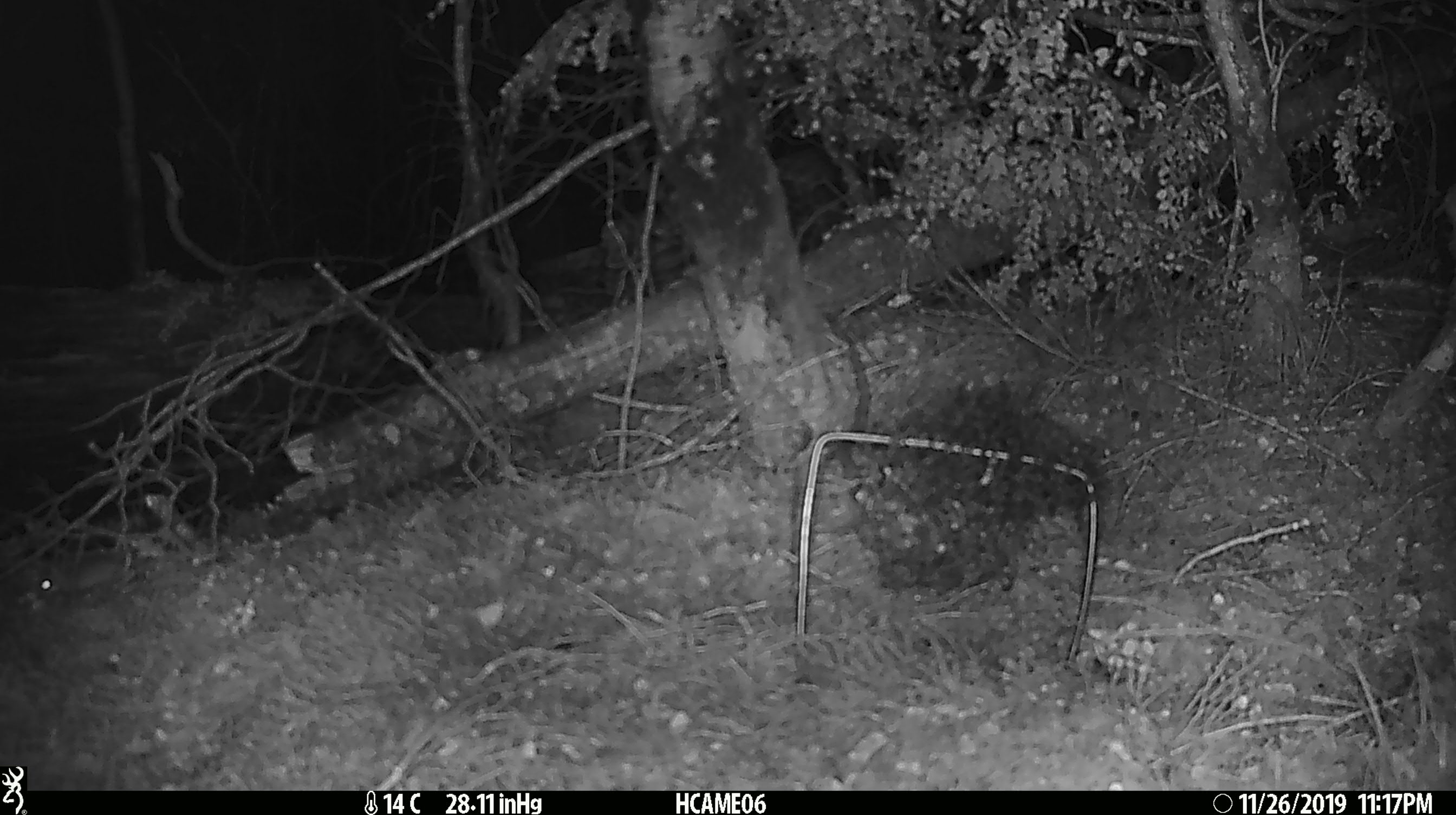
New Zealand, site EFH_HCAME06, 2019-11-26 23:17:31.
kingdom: Animalia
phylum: Chordata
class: Mammalia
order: Rodentia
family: Muridae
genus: Mus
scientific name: Mus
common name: mouse